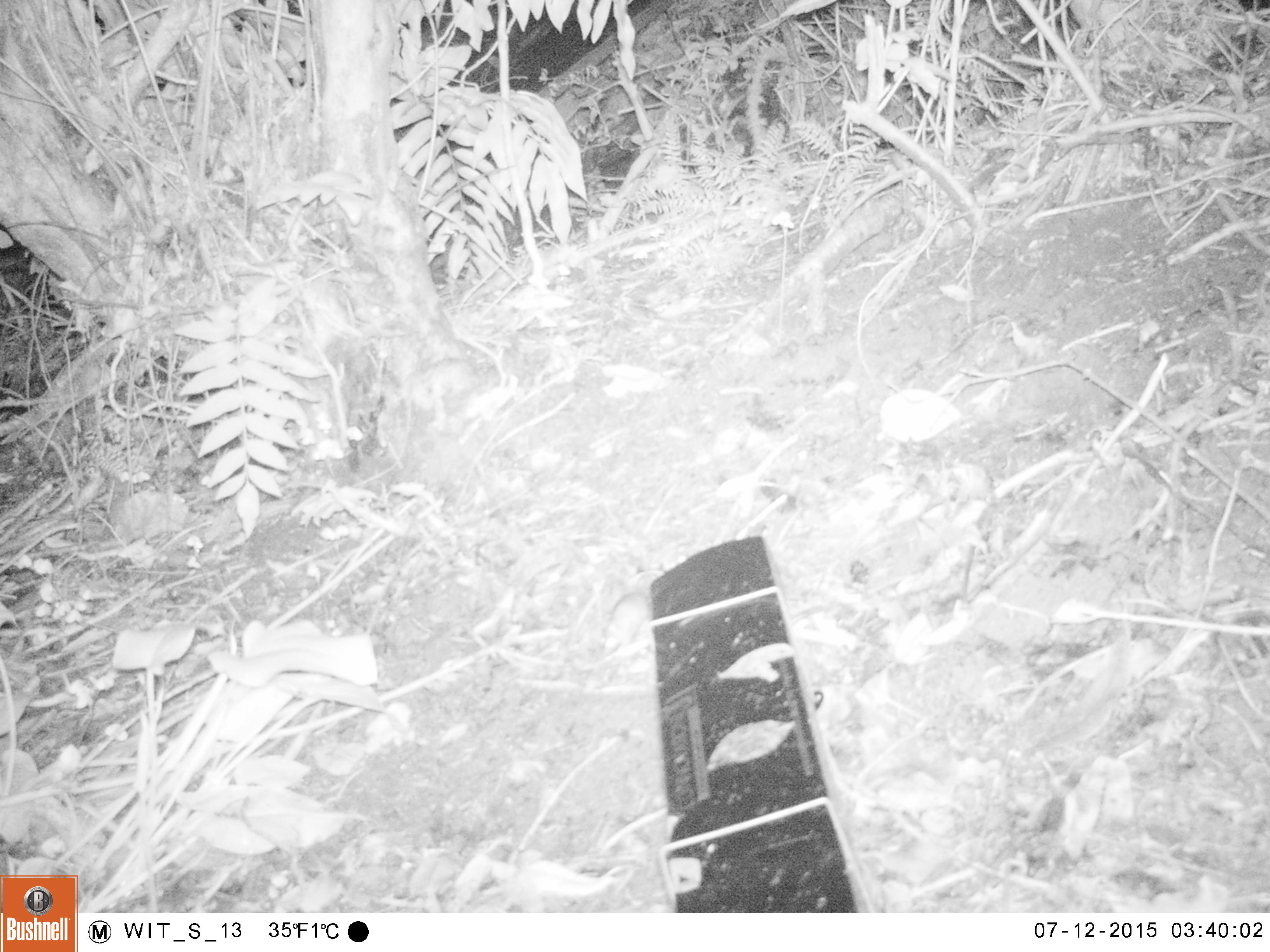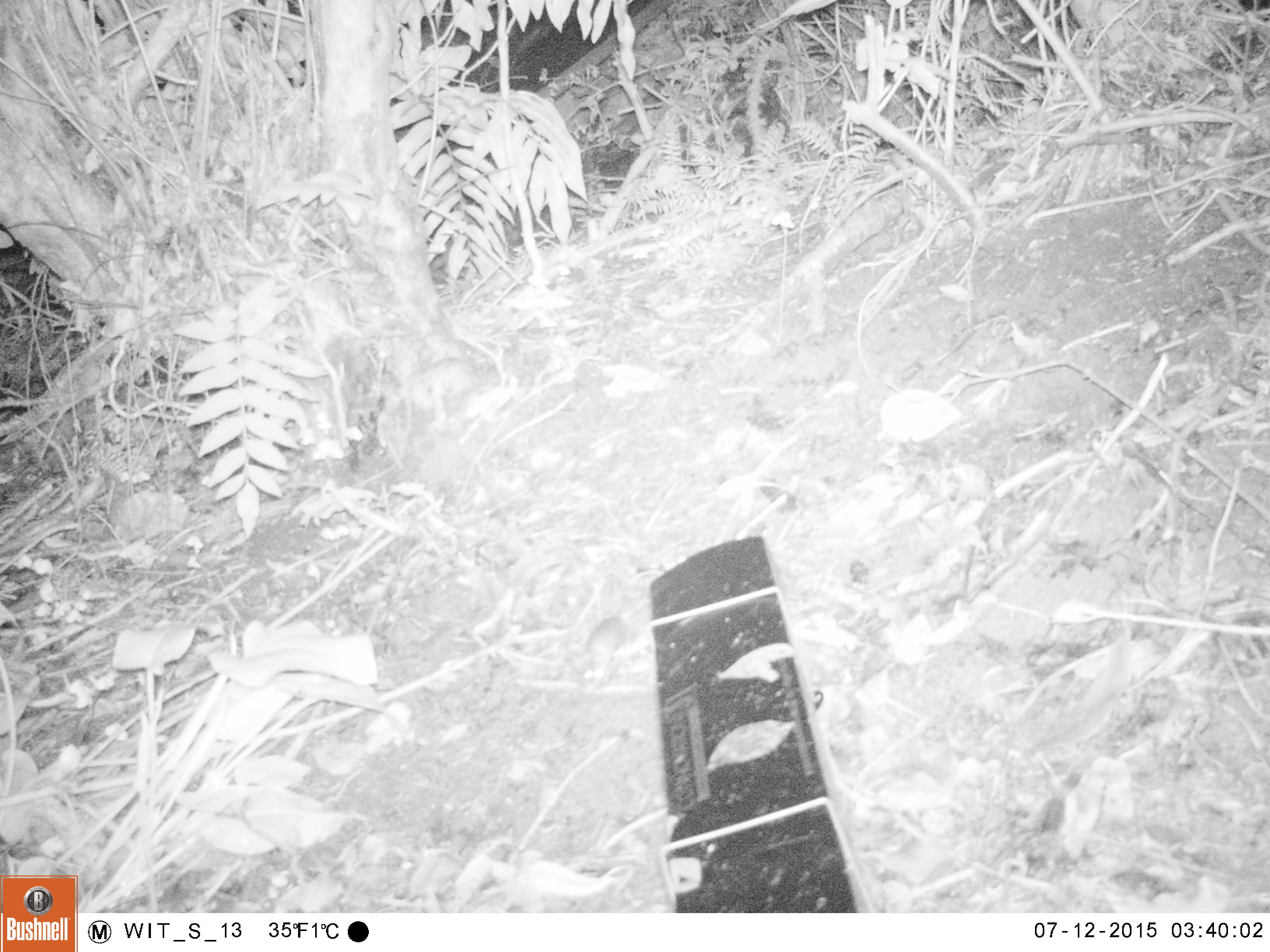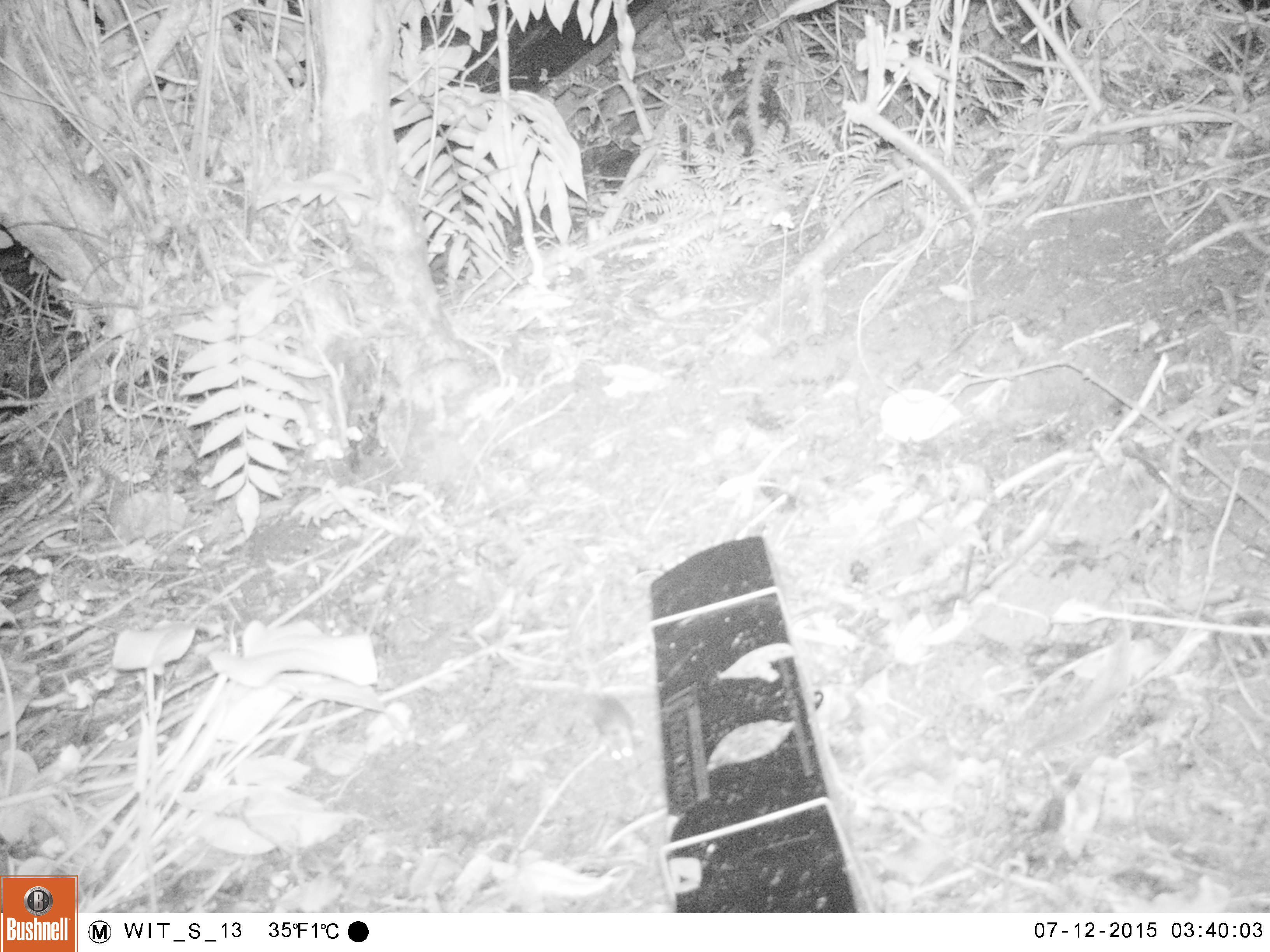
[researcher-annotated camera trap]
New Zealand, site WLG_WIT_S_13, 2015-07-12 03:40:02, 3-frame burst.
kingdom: Animalia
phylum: Chordata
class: Mammalia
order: Rodentia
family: Muridae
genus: Mus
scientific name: Mus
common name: mouse